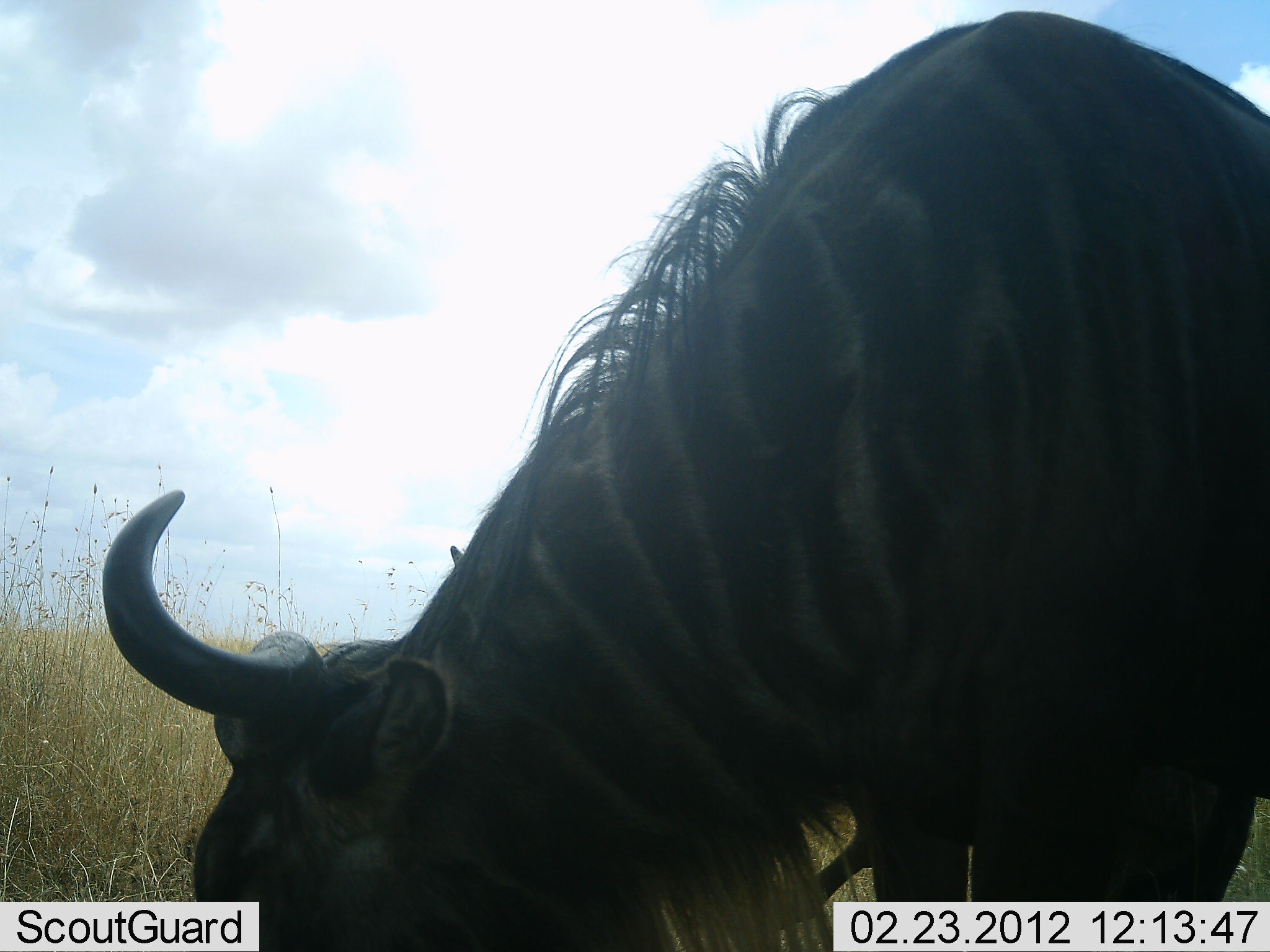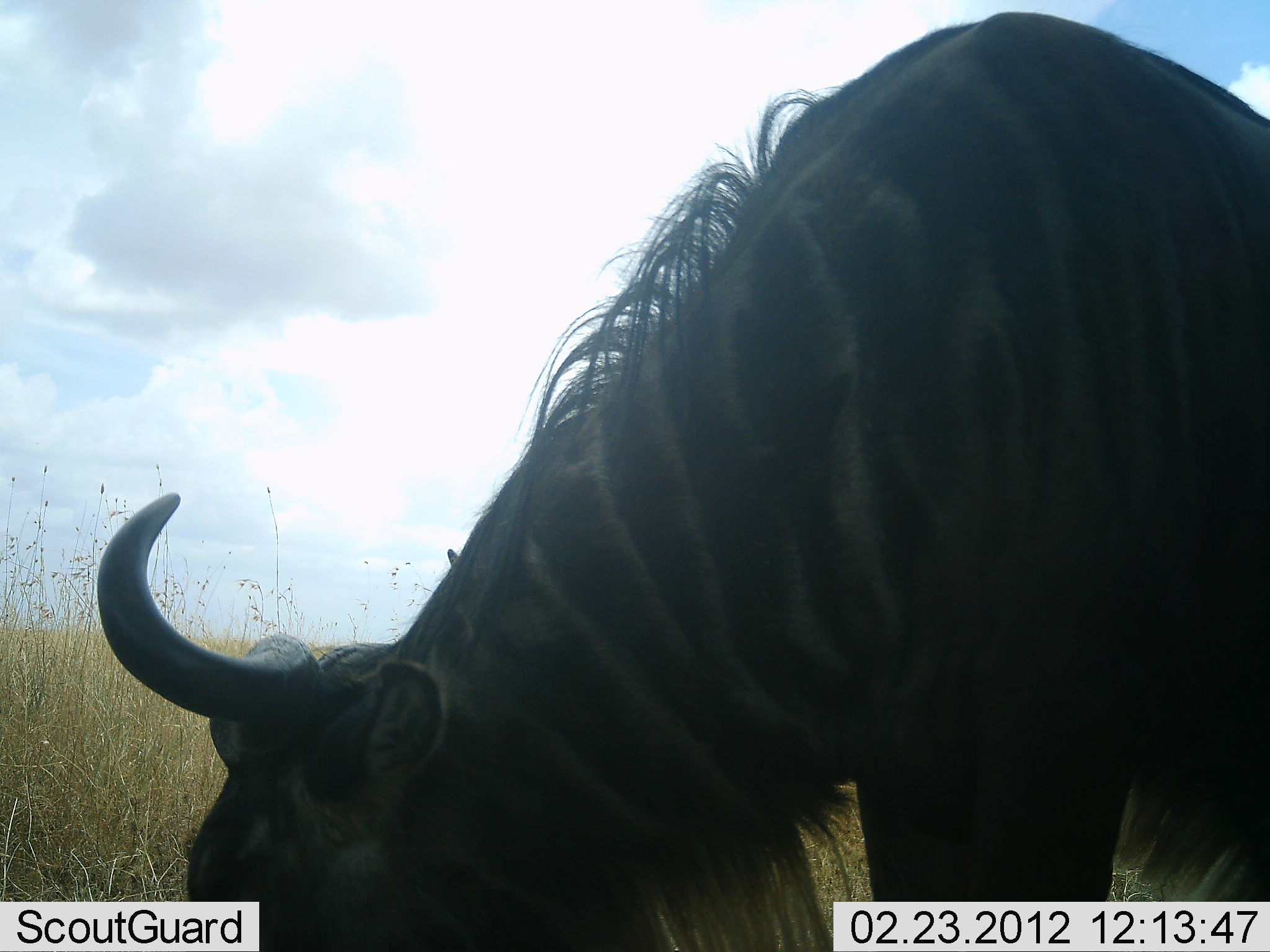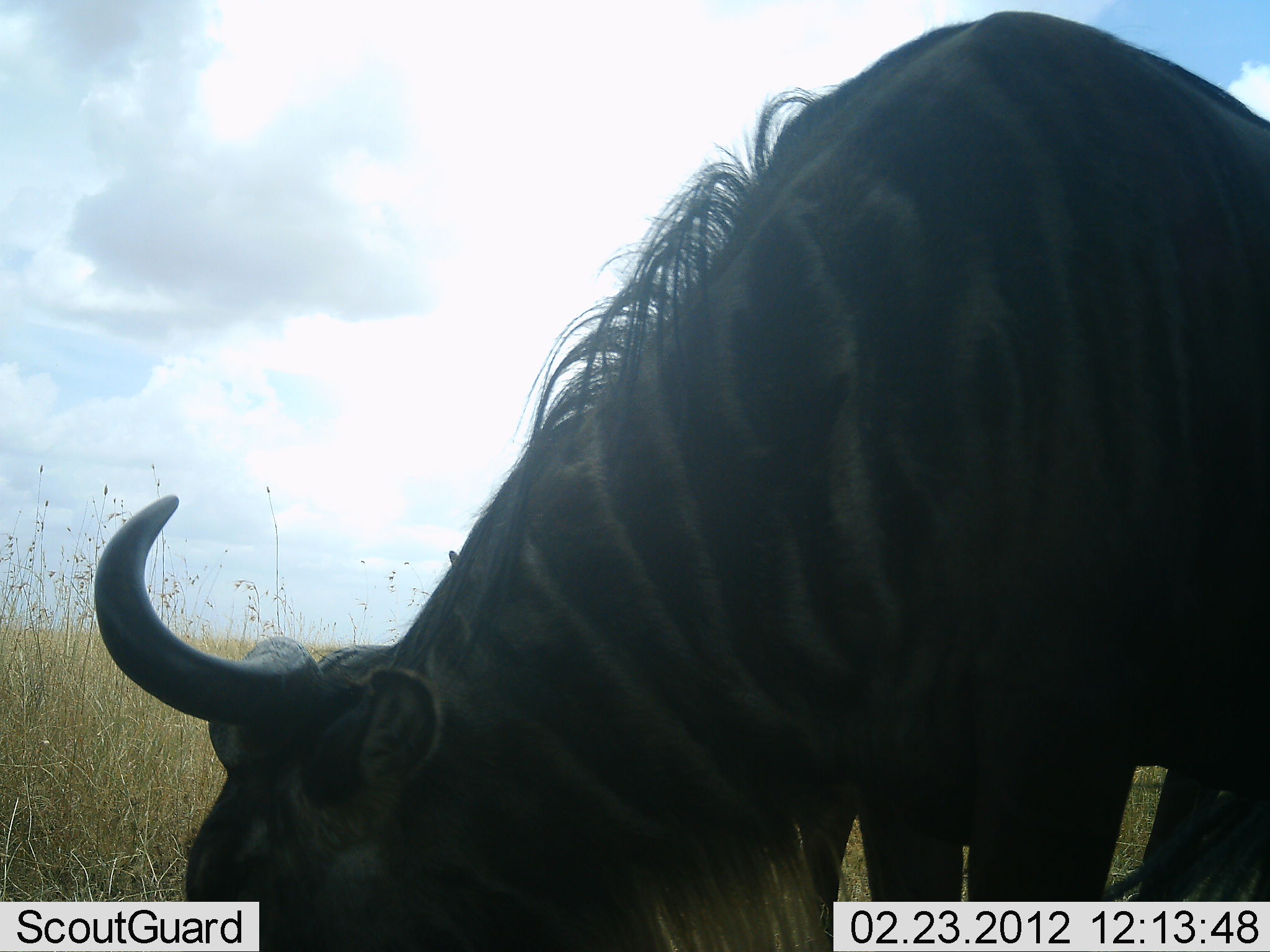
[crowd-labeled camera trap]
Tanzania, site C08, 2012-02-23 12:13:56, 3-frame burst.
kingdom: Animalia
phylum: Chordata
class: Mammalia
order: Artiodactyla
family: Bovidae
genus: Connochaetes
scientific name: Connochaetes taurinus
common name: blue wildebeest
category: wildebeest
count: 1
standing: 35%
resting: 0%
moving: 4%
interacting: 0%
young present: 4%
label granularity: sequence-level